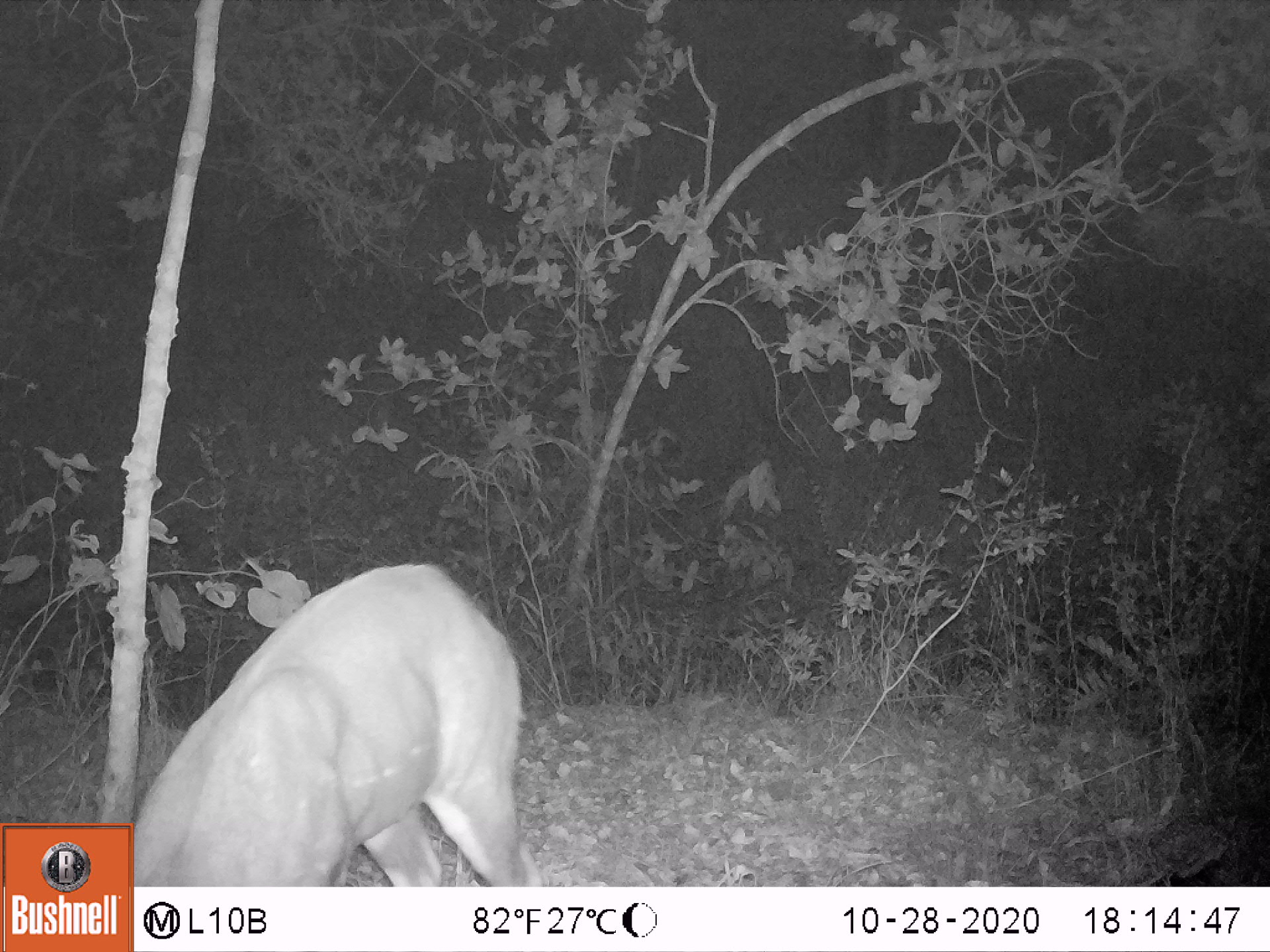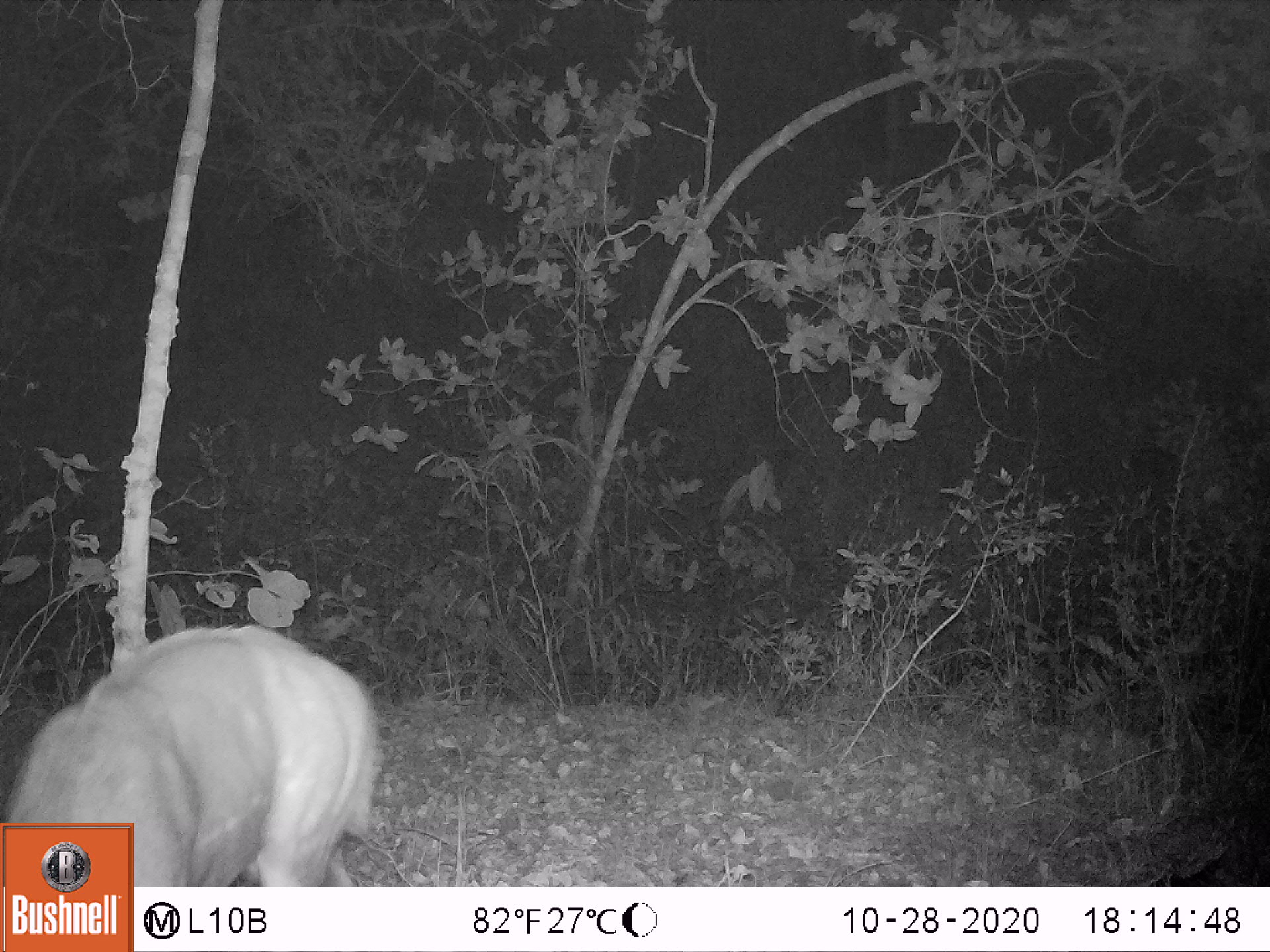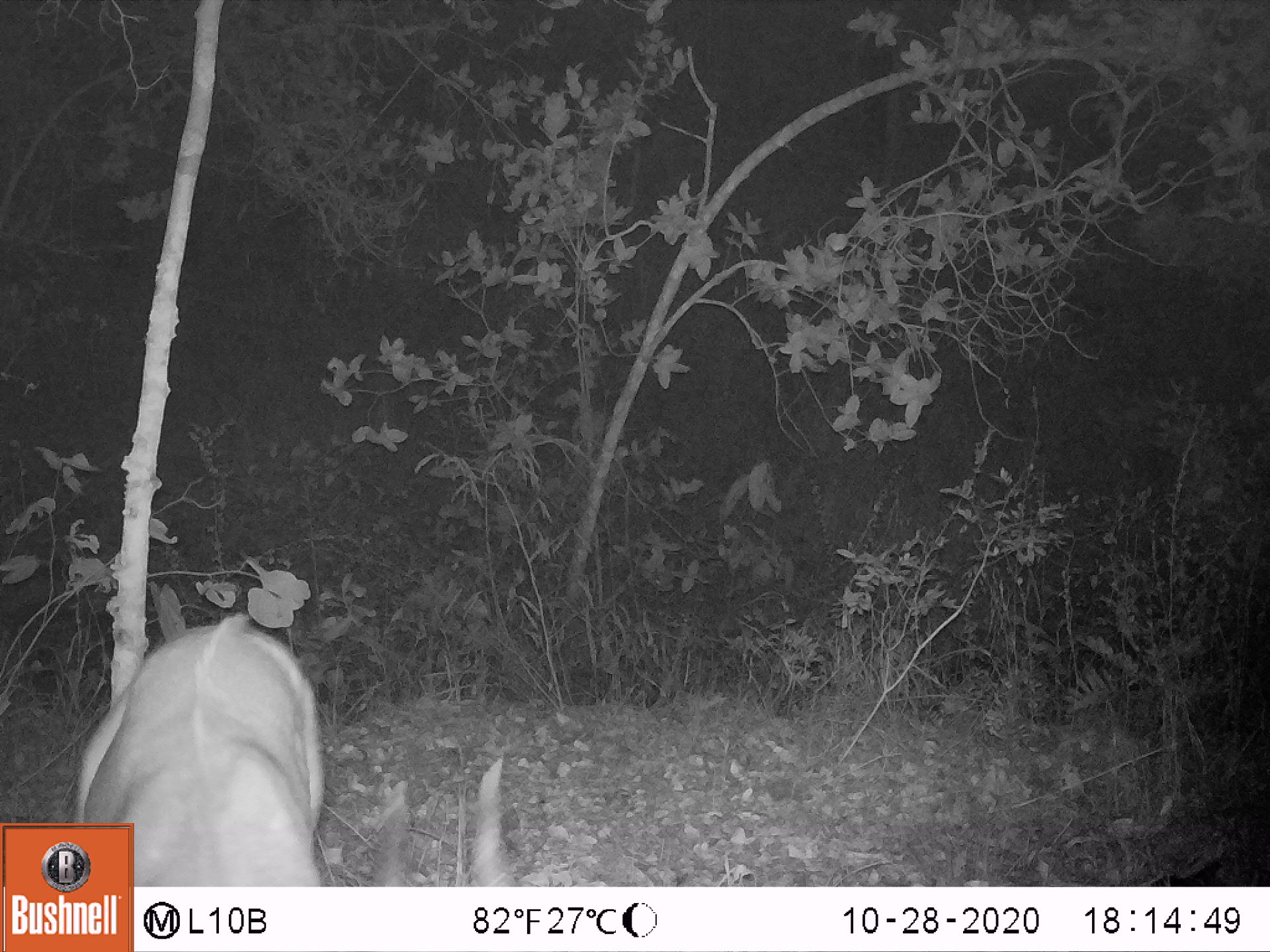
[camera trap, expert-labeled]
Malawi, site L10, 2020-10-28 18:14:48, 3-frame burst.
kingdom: Animalia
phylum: Chordata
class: Mammalia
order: Artiodactyla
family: Bovidae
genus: Tragelaphus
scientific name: Tragelaphus sylvaticus sylvaticus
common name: cape bushbuck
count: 1